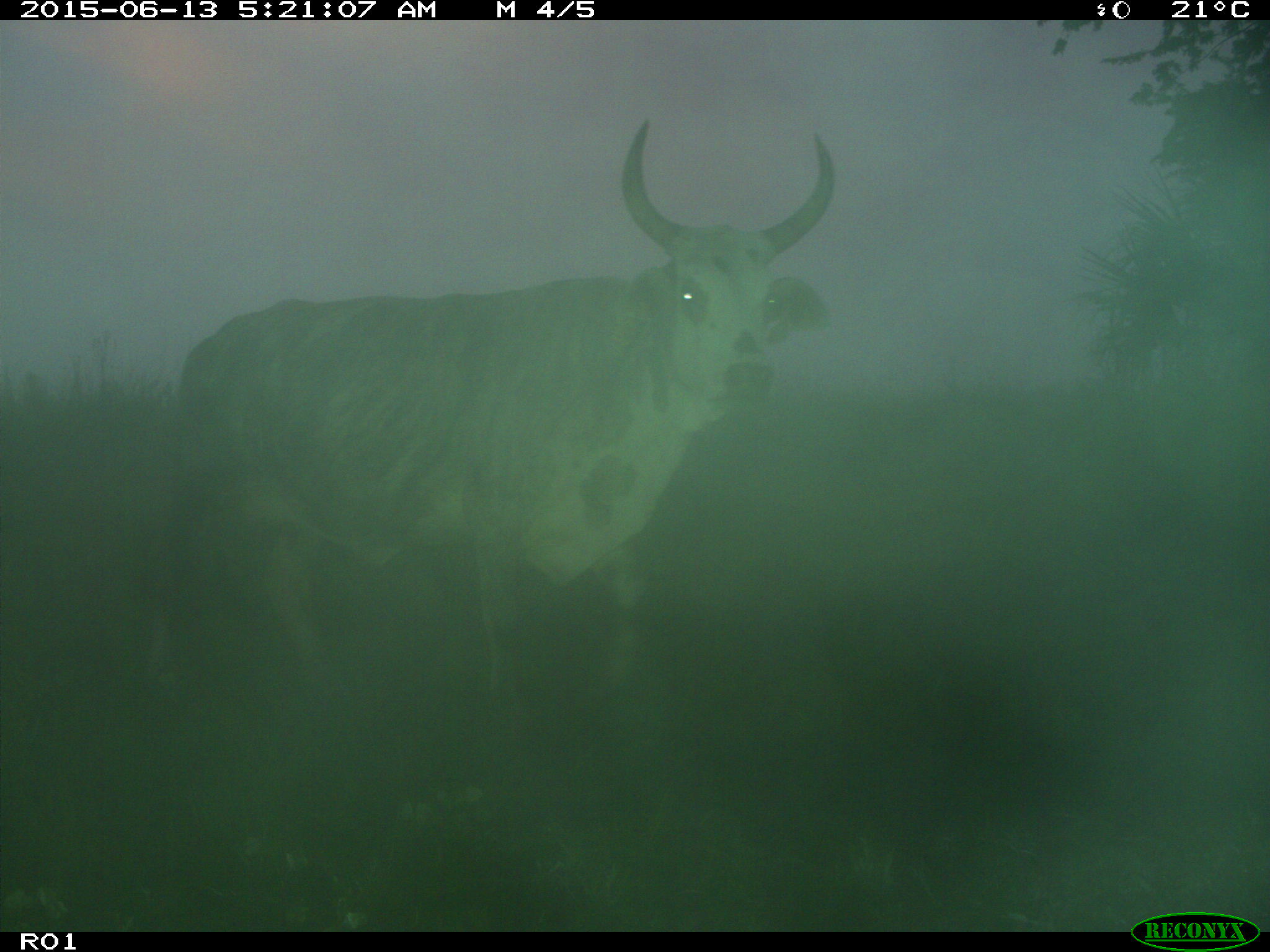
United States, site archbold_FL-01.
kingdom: Animalia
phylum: Chordata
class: Mammalia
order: Artiodactyla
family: Bovidae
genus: Bos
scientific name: Bos taurus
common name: domestic cow